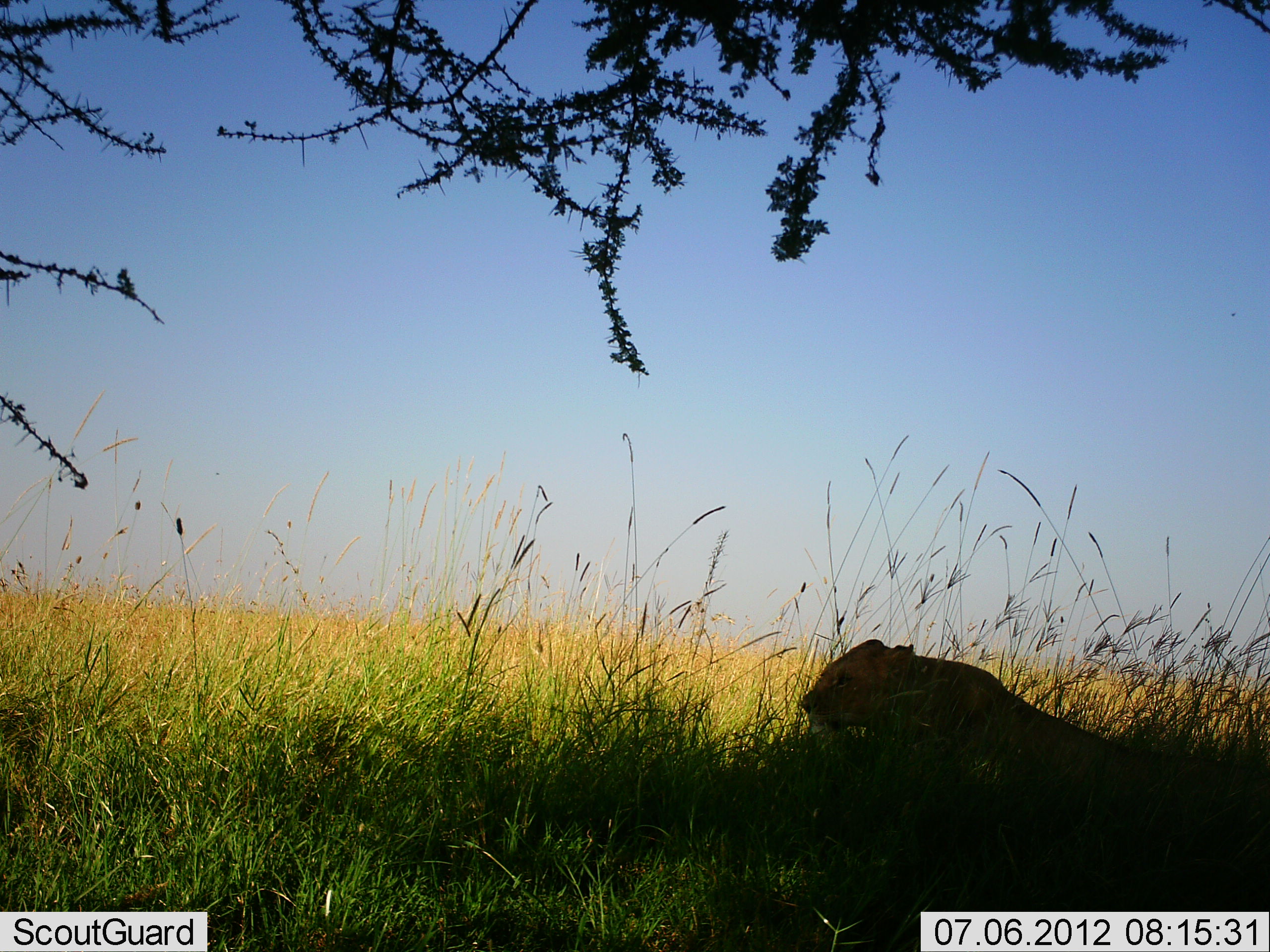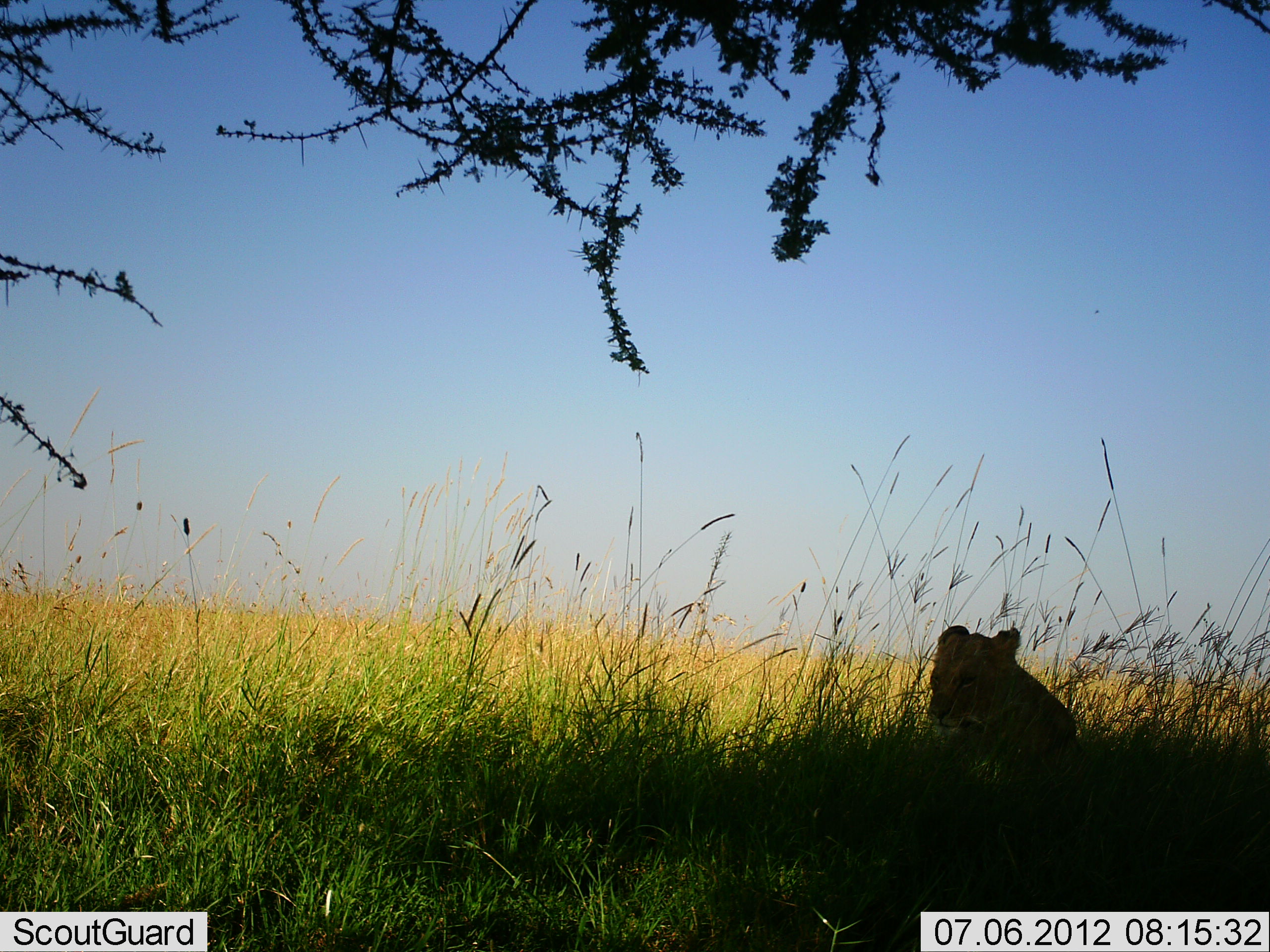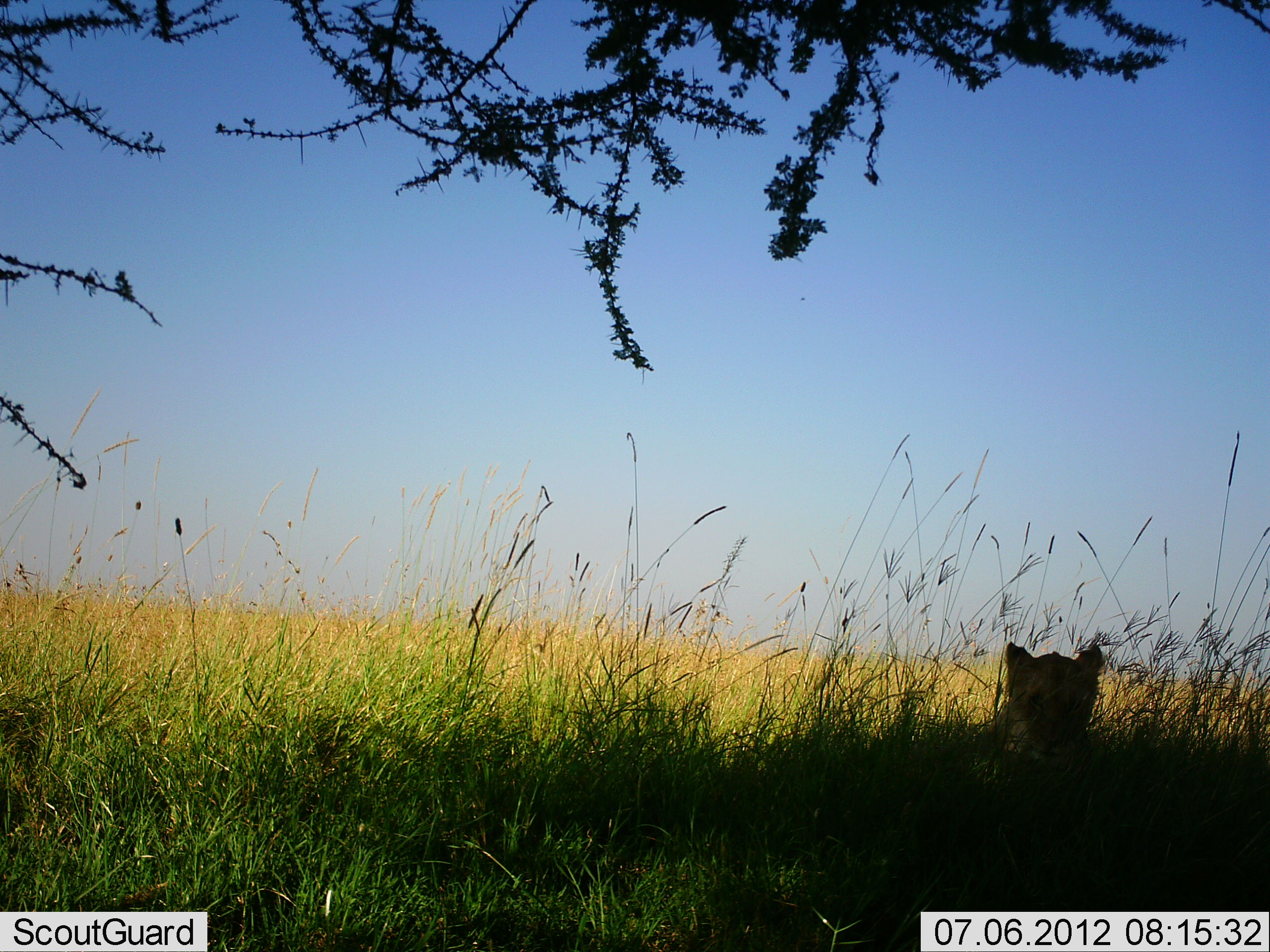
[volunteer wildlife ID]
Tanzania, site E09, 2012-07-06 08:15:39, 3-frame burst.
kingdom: Animalia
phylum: Chordata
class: Mammalia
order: Carnivora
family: Felidae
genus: Panthera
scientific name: Panthera leo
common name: lion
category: lionfemale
Lionfemale (lion) (Panthera leo), count 1. Behavior (volunteer vote fractions): standing 0%, resting 70%, moving 60%, interacting 0%. Young present (vote fraction): 0%. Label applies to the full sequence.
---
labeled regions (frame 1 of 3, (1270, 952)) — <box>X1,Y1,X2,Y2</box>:
animal: <box>797,638,1204,893</box>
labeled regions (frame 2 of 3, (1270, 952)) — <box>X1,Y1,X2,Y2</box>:
animal: <box>925,626,1080,808</box>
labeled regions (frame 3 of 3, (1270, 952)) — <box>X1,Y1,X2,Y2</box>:
animal: <box>933,639,1109,815</box>